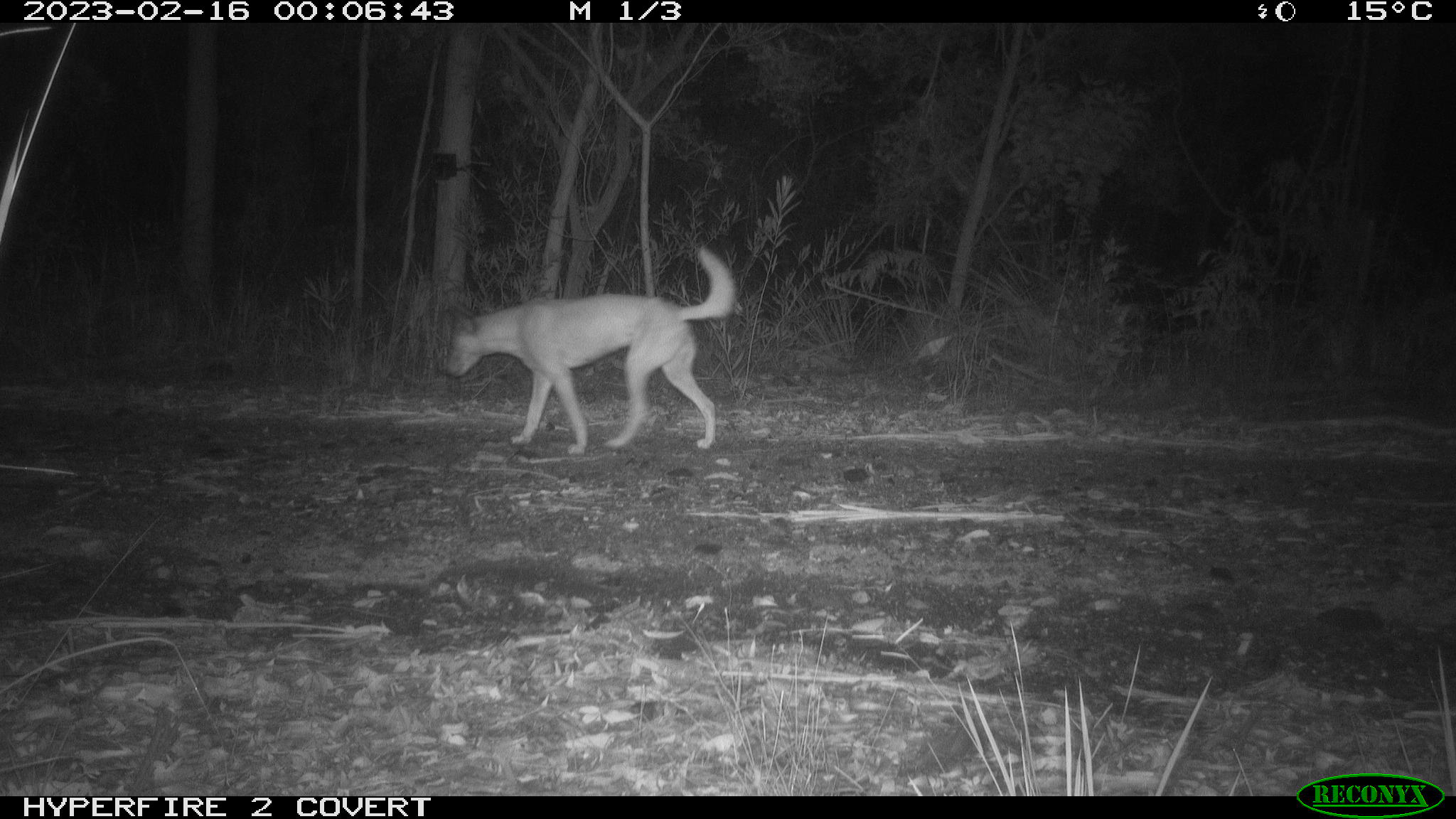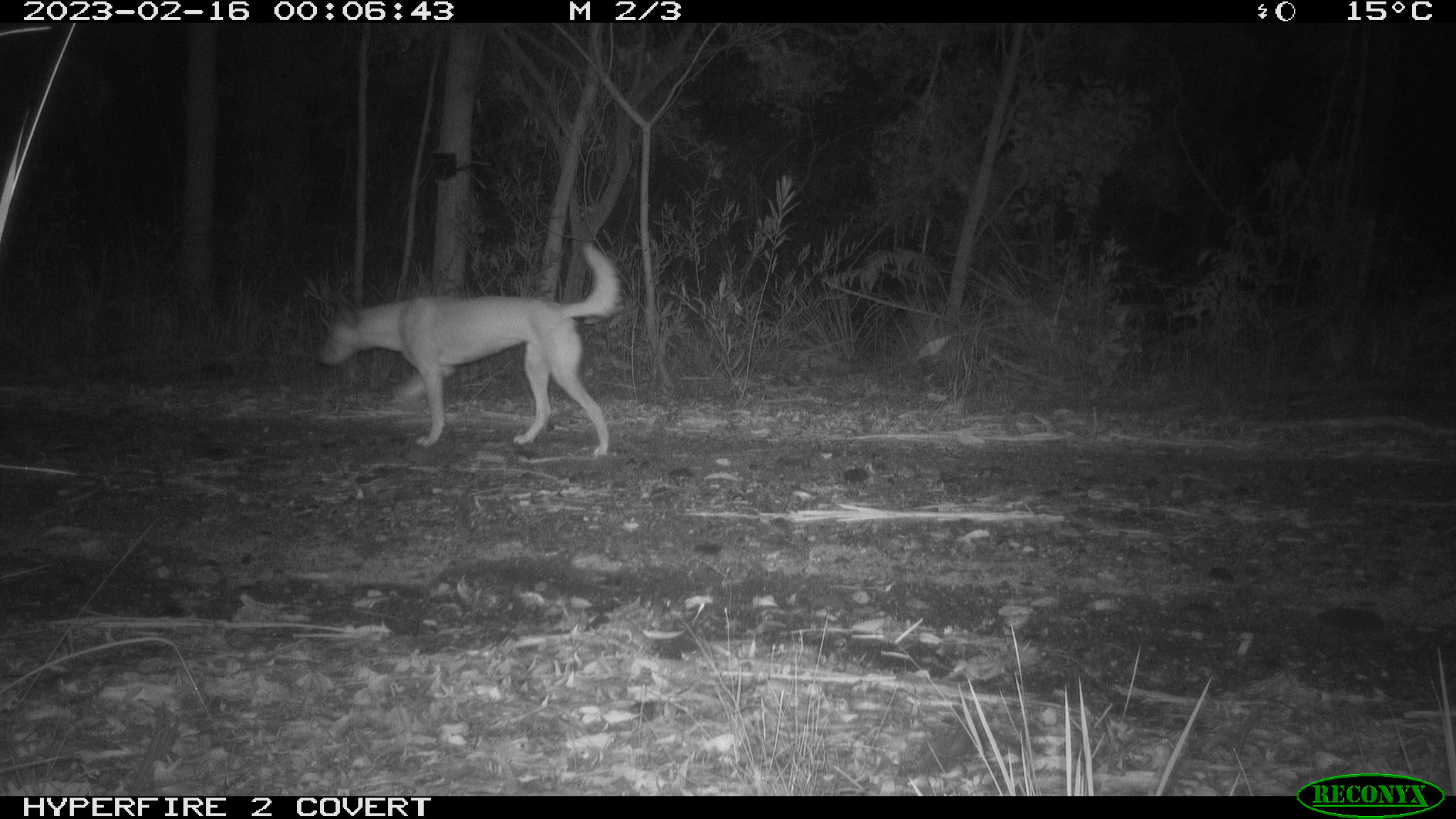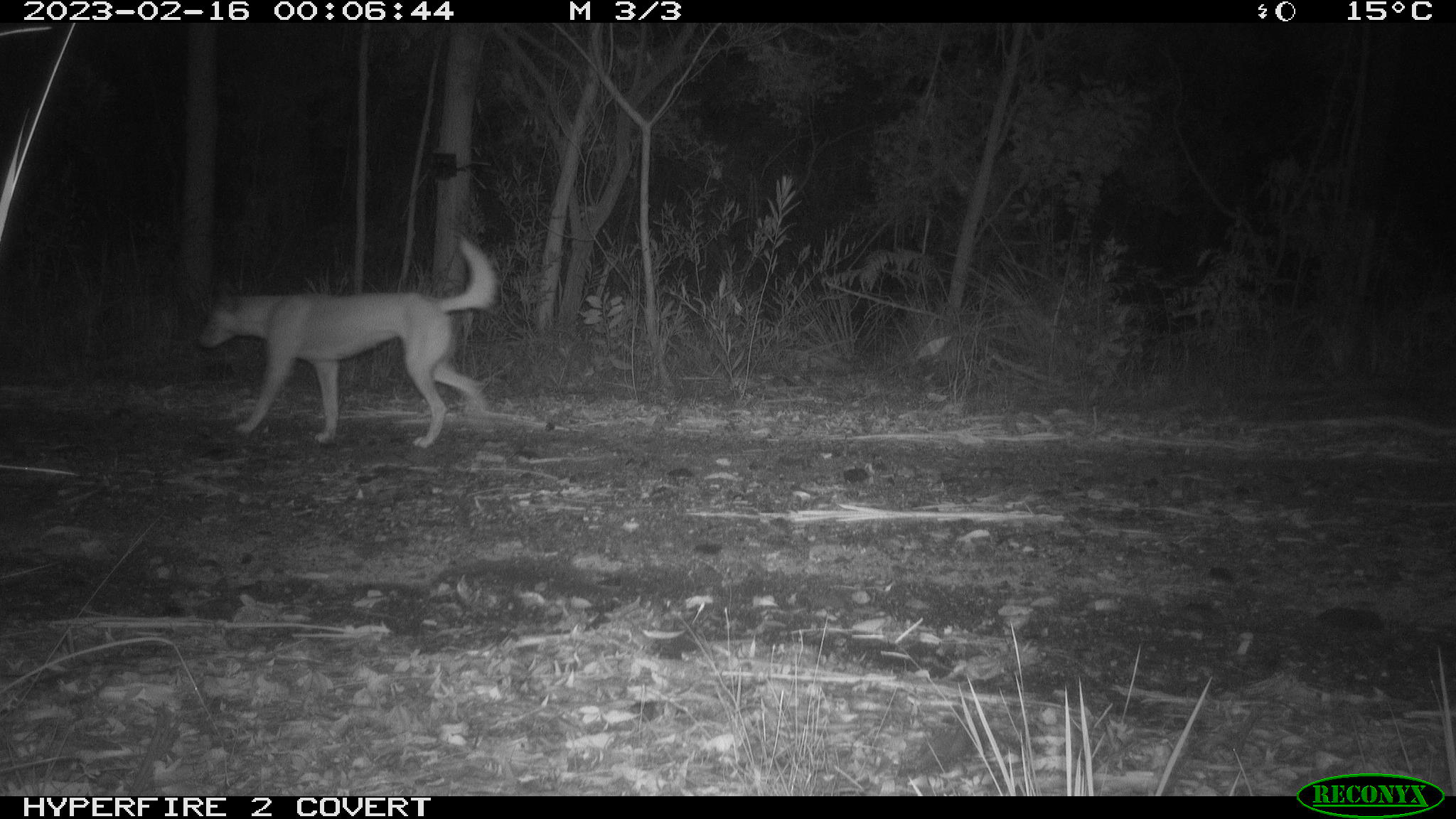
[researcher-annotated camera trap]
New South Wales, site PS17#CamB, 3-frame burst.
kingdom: Animalia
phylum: Chordata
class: Mammalia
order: Carnivora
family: Canidae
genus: Canis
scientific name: Canis familiaris dingo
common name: dingo